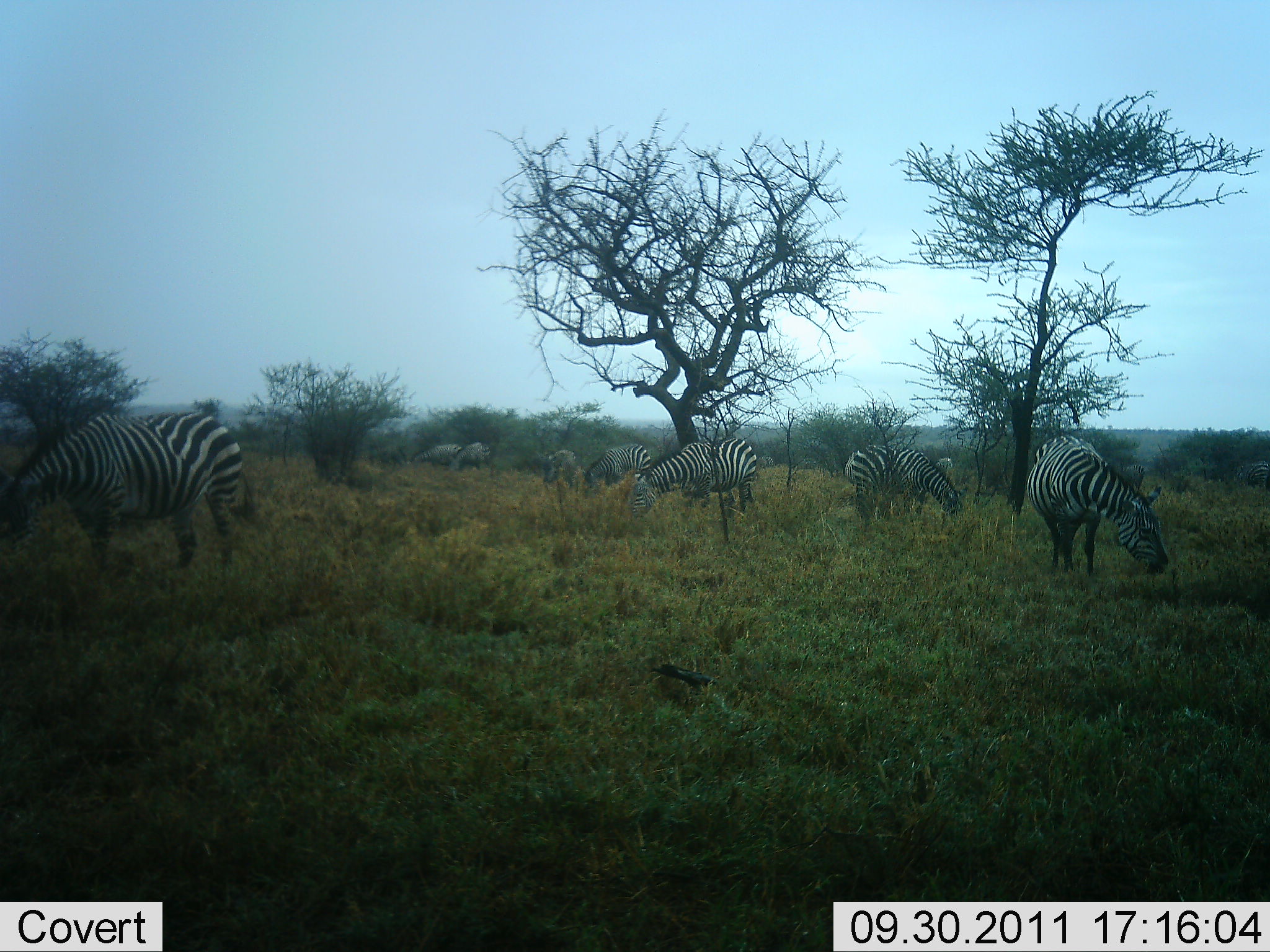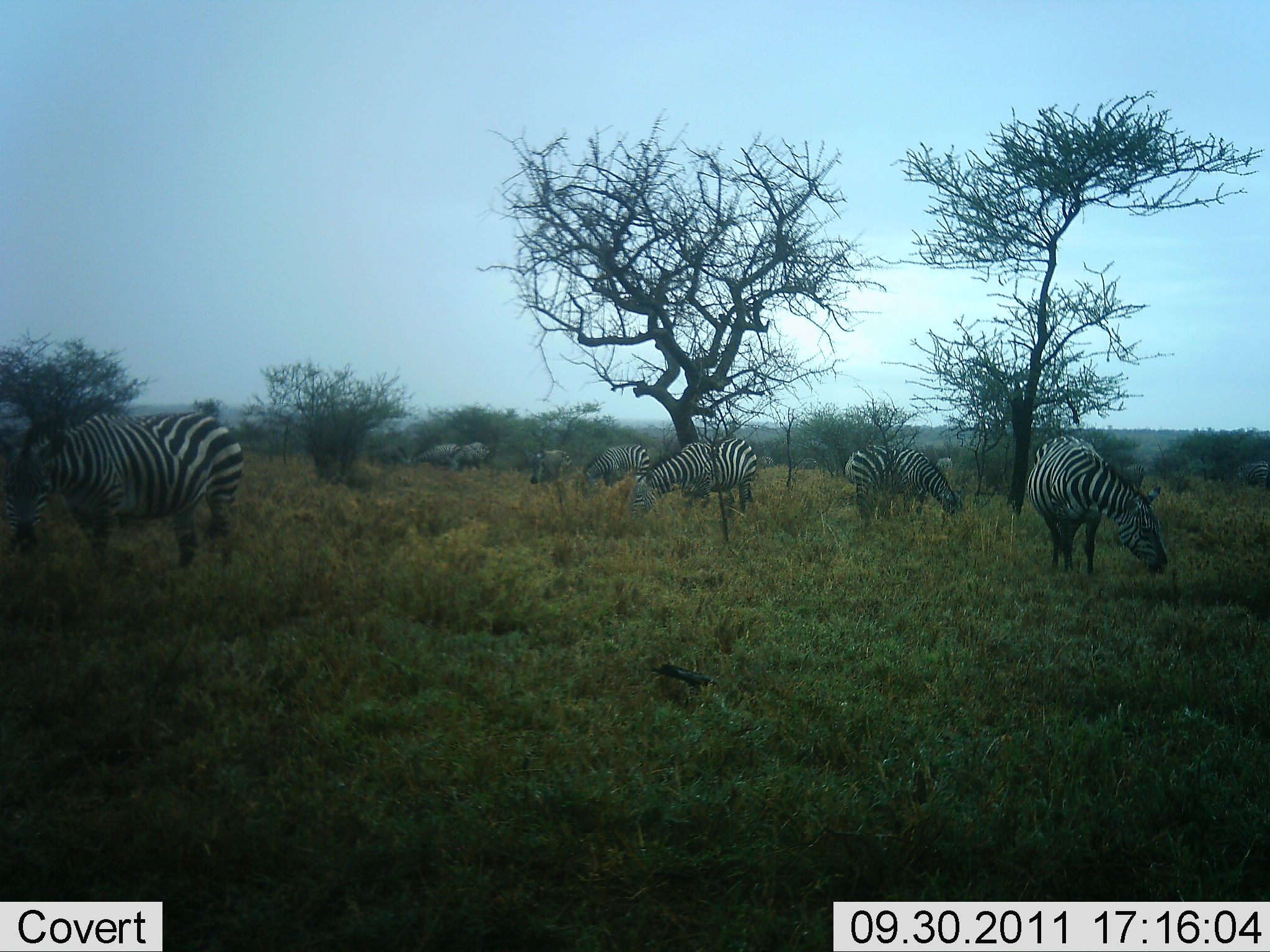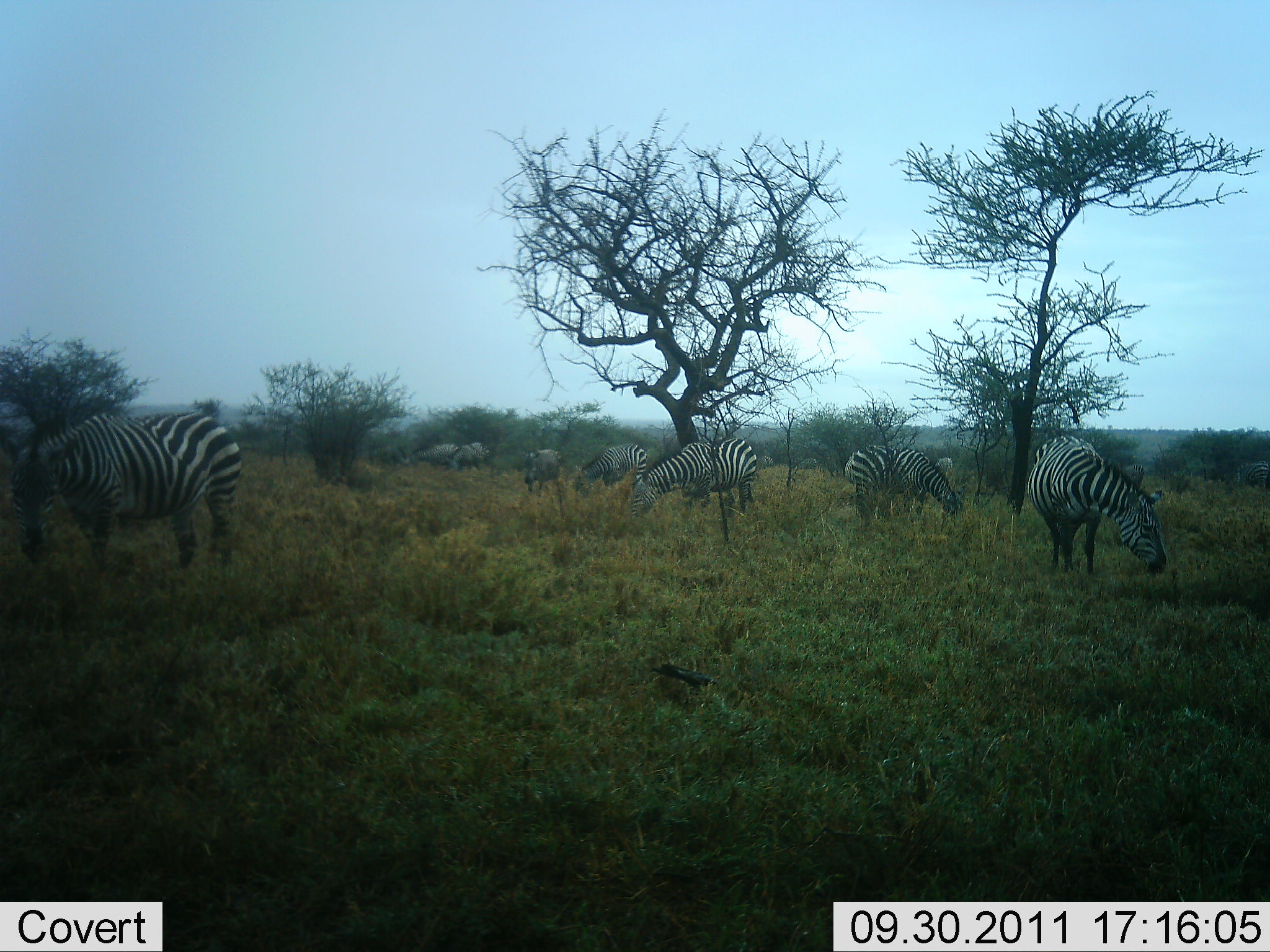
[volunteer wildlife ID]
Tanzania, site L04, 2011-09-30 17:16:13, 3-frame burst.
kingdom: Animalia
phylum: Chordata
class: Mammalia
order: Perissodactyla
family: Equidae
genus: Equus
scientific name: Equus quagga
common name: plains zebra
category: zebra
Zebra (plains zebra) (Equus quagga), count 8. Behavior (volunteer vote fractions): standing 40%, resting 0%, moving 0%, interacting 0%. Young present (vote fraction): 0%. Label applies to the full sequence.